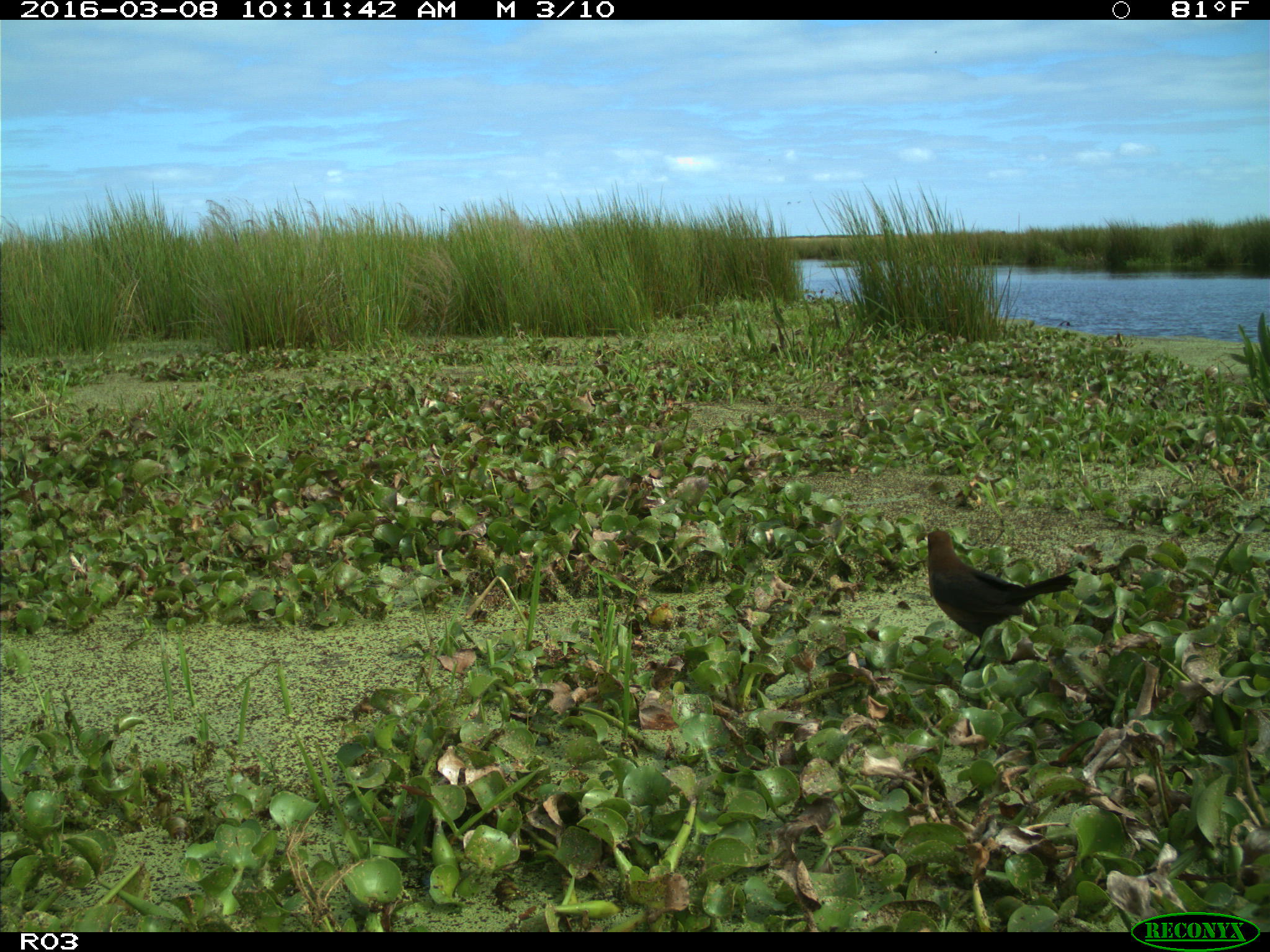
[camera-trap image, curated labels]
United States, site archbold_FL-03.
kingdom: Animalia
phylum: Chordata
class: Aves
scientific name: Aves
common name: birds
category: unidentified bird